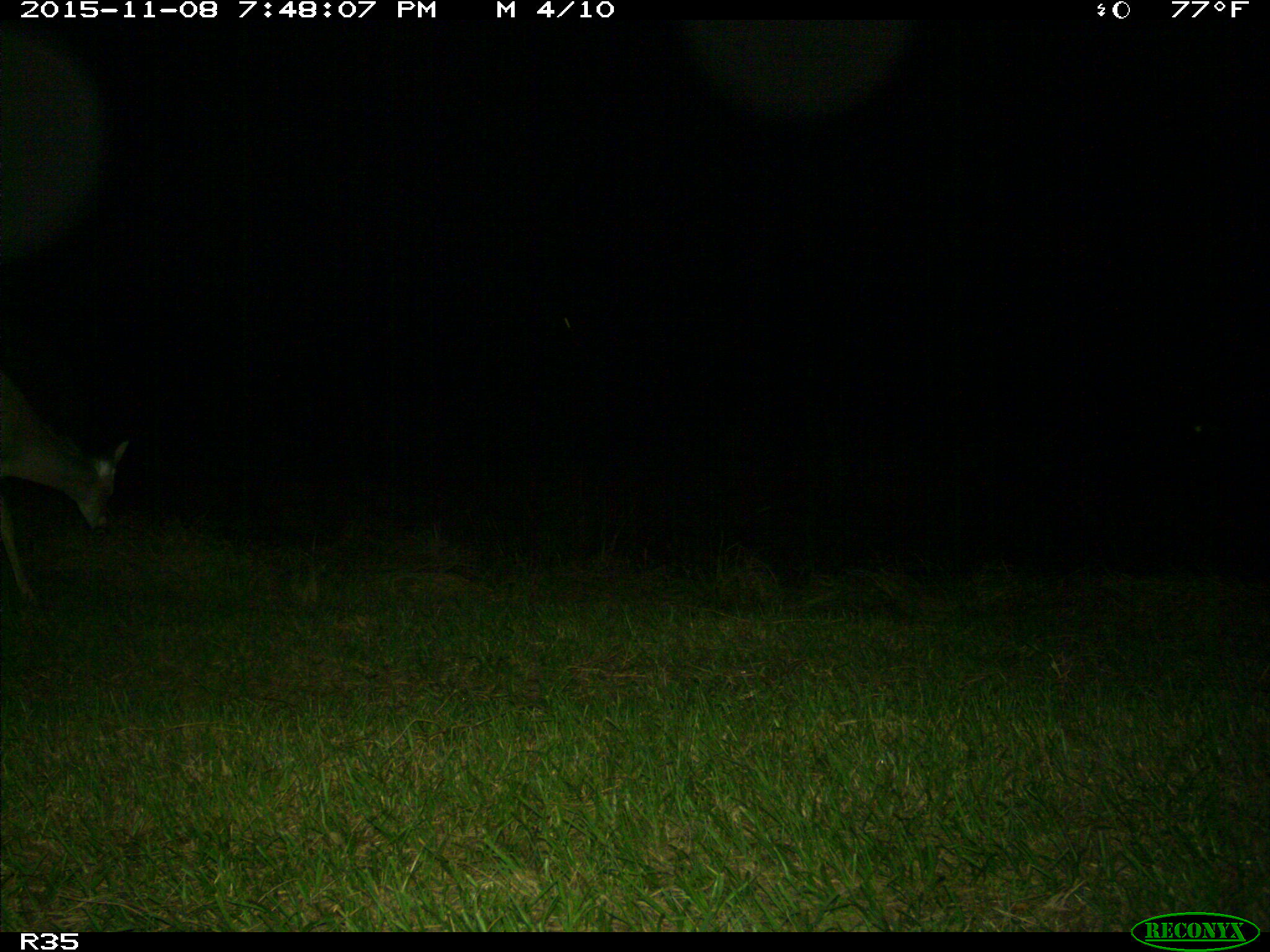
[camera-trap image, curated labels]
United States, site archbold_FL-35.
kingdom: Animalia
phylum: Chordata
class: Mammalia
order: Artiodactyla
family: Cervidae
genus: Odocoileus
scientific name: Odocoileus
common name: deer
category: unidentified deer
Unidentified deer (deer) (Odocoileus).